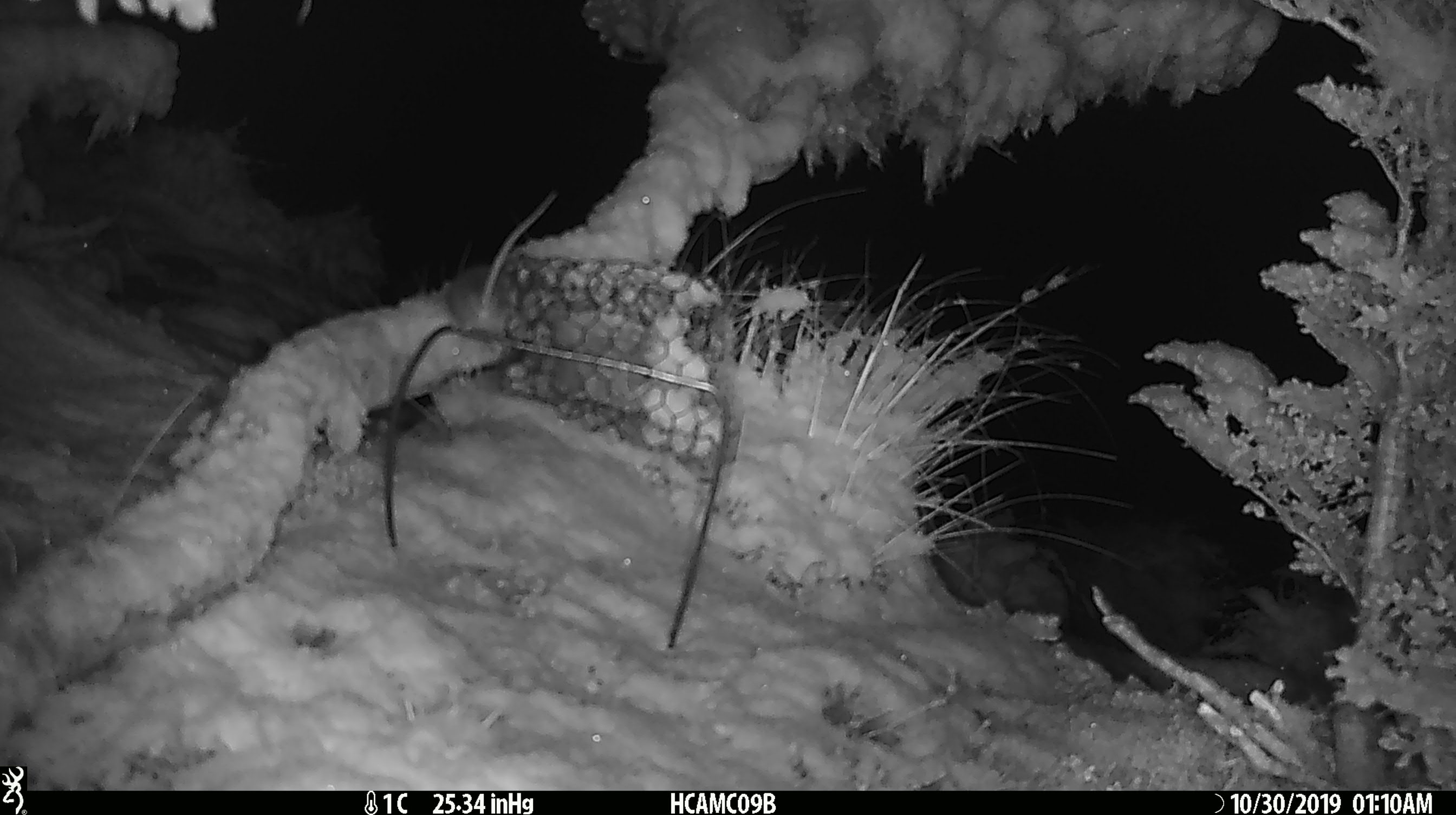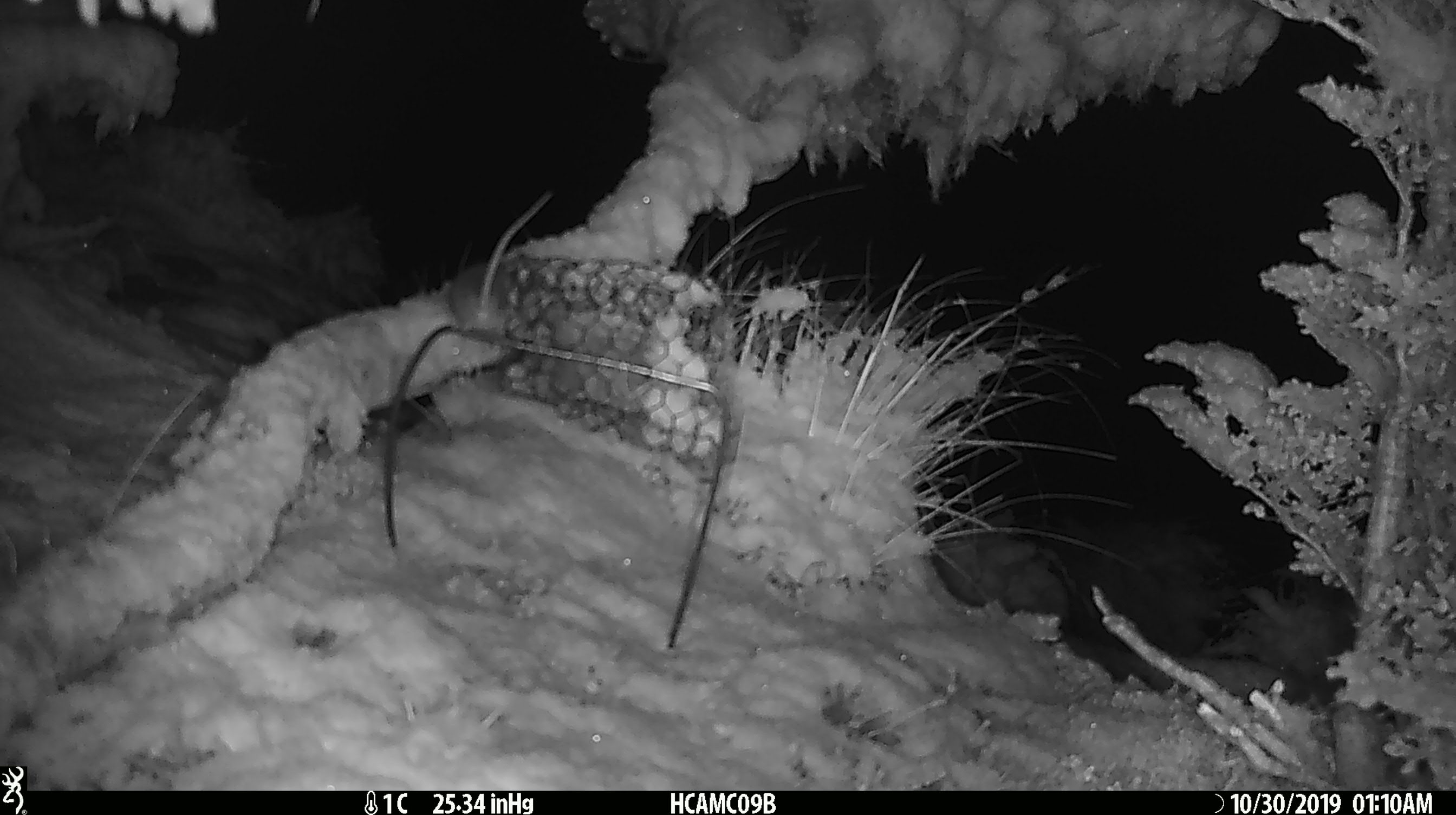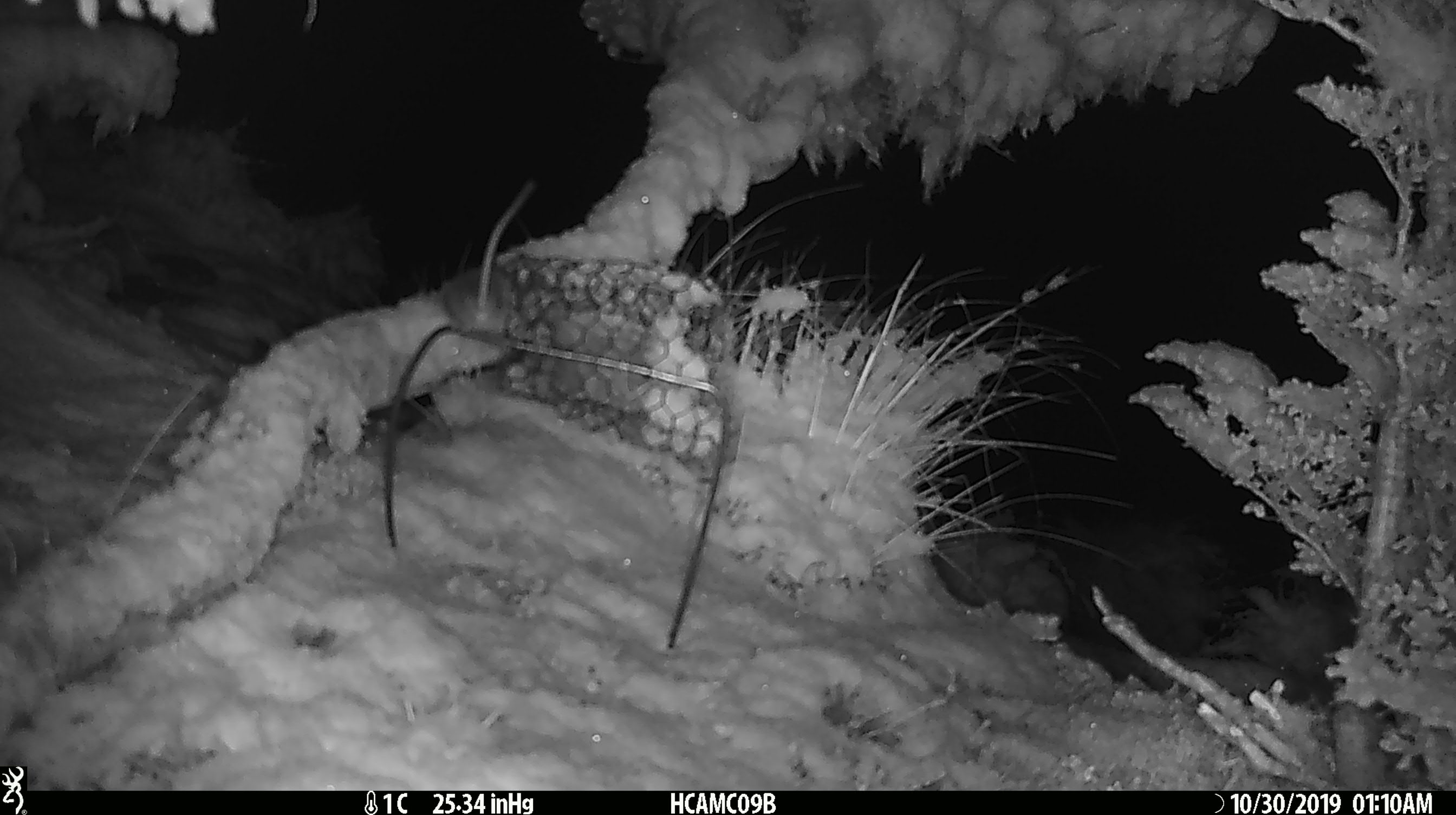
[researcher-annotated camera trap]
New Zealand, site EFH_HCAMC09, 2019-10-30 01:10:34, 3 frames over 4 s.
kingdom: Animalia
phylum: Chordata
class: Mammalia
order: Rodentia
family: Muridae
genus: Mus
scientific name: Mus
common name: mouse